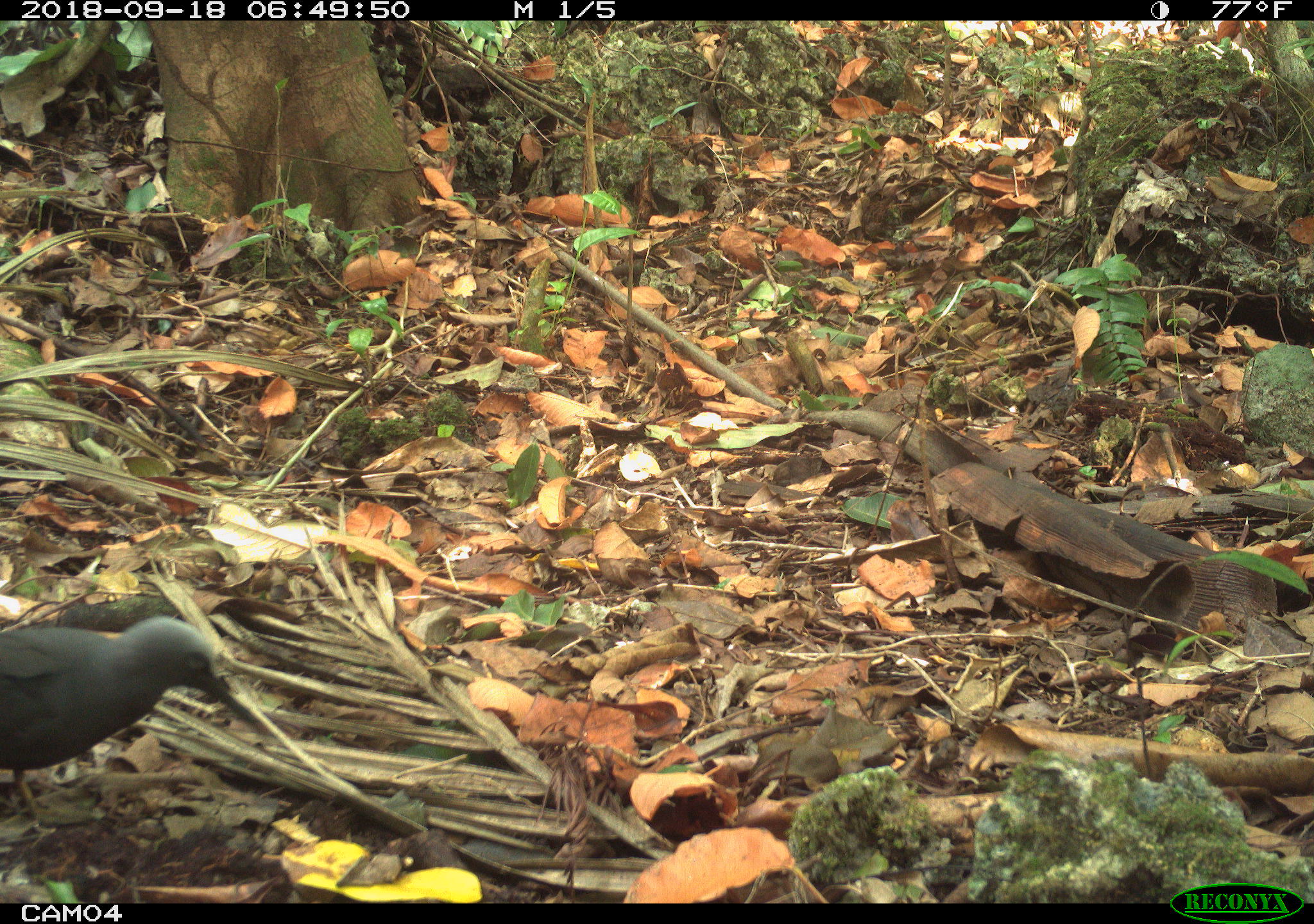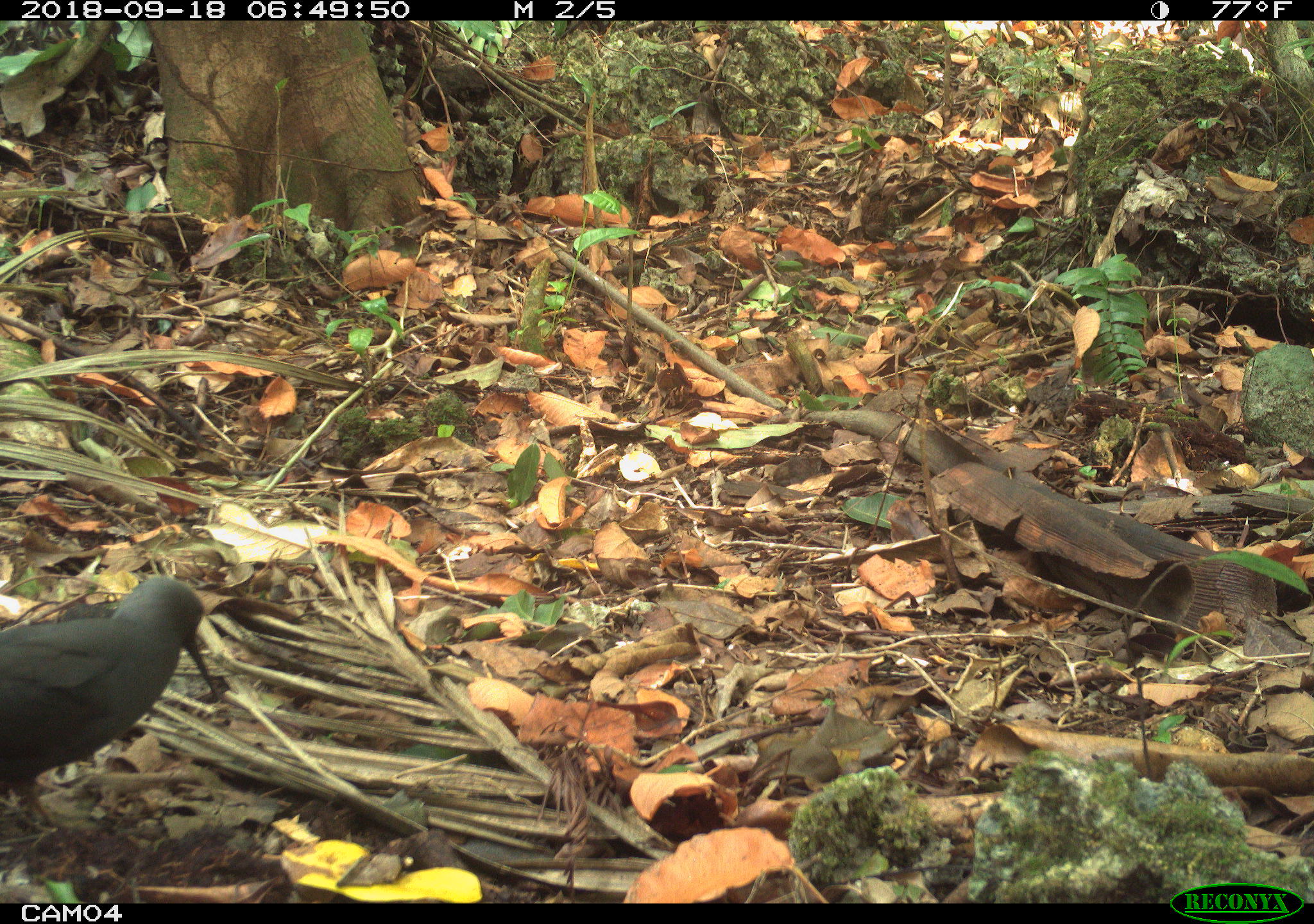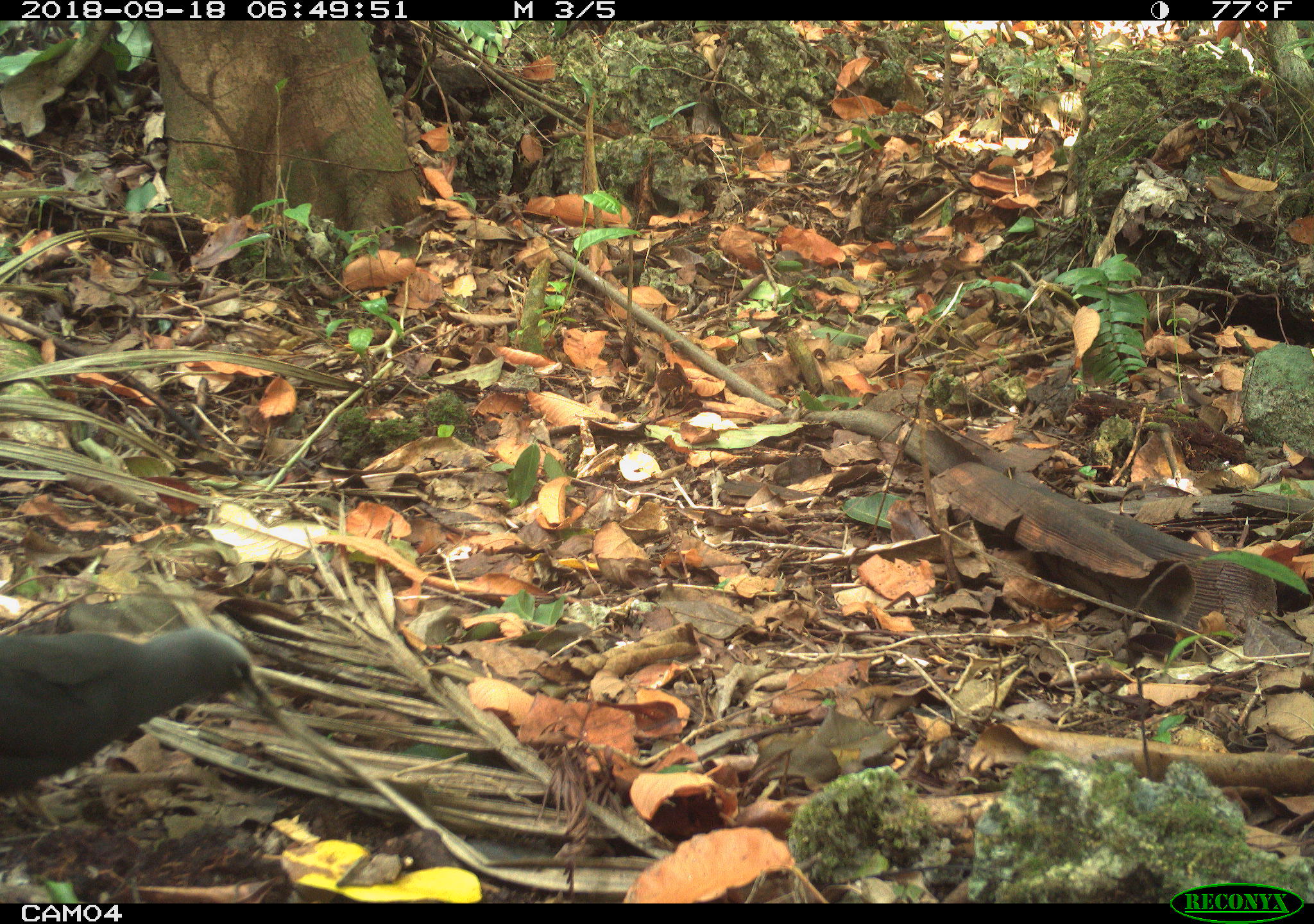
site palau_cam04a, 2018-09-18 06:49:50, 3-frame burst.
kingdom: Animalia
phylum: Chordata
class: Aves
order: Charadriiformes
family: Laridae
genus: Anous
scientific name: Anous stolidus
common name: brown noddy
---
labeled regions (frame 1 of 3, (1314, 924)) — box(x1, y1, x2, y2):
brown noddy: box(0, 616, 268, 816)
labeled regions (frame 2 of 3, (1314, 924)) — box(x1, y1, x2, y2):
brown noddy: box(0, 570, 221, 848)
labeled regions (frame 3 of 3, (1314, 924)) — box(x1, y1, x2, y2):
brown noddy: box(0, 619, 268, 836)